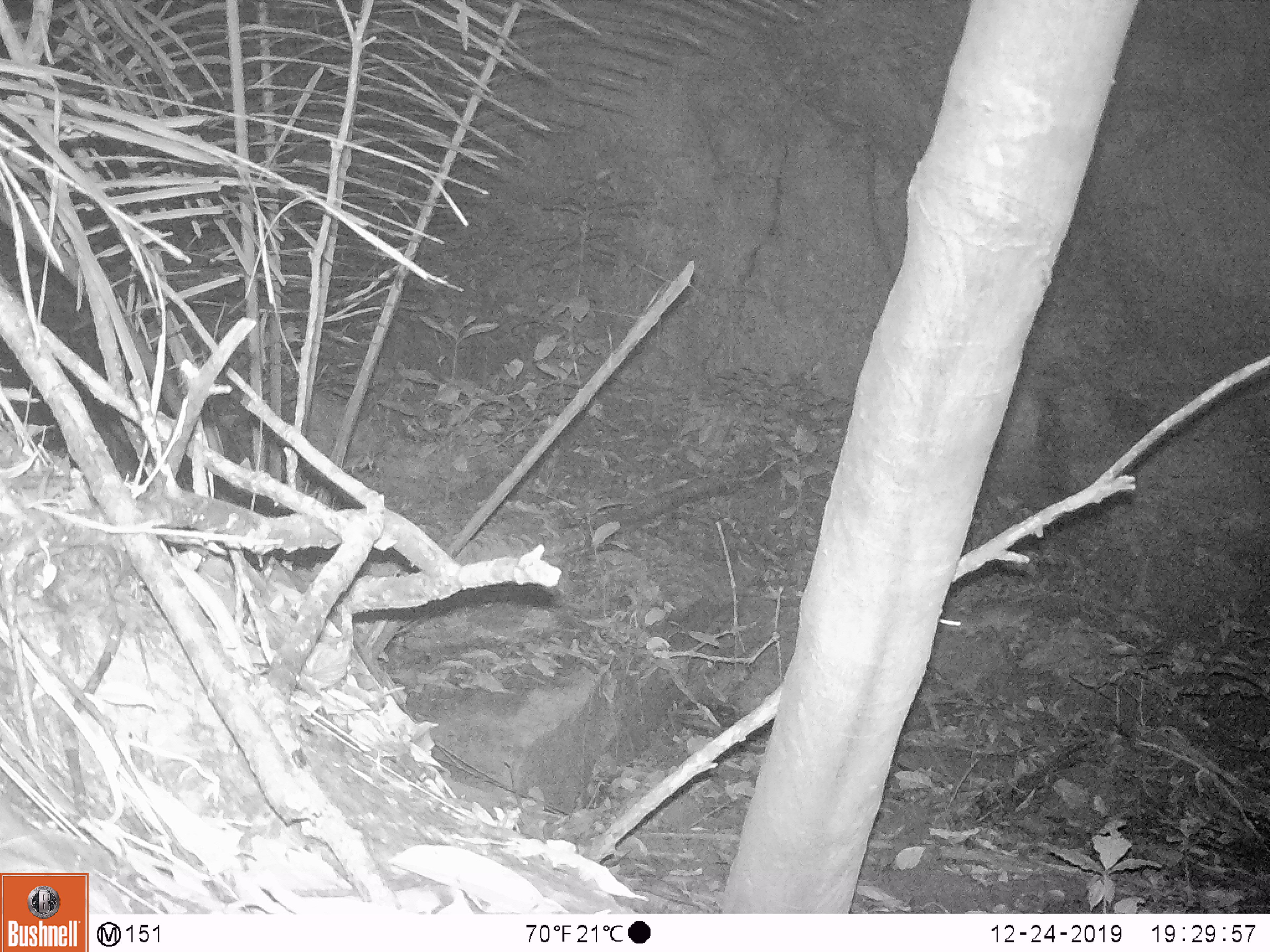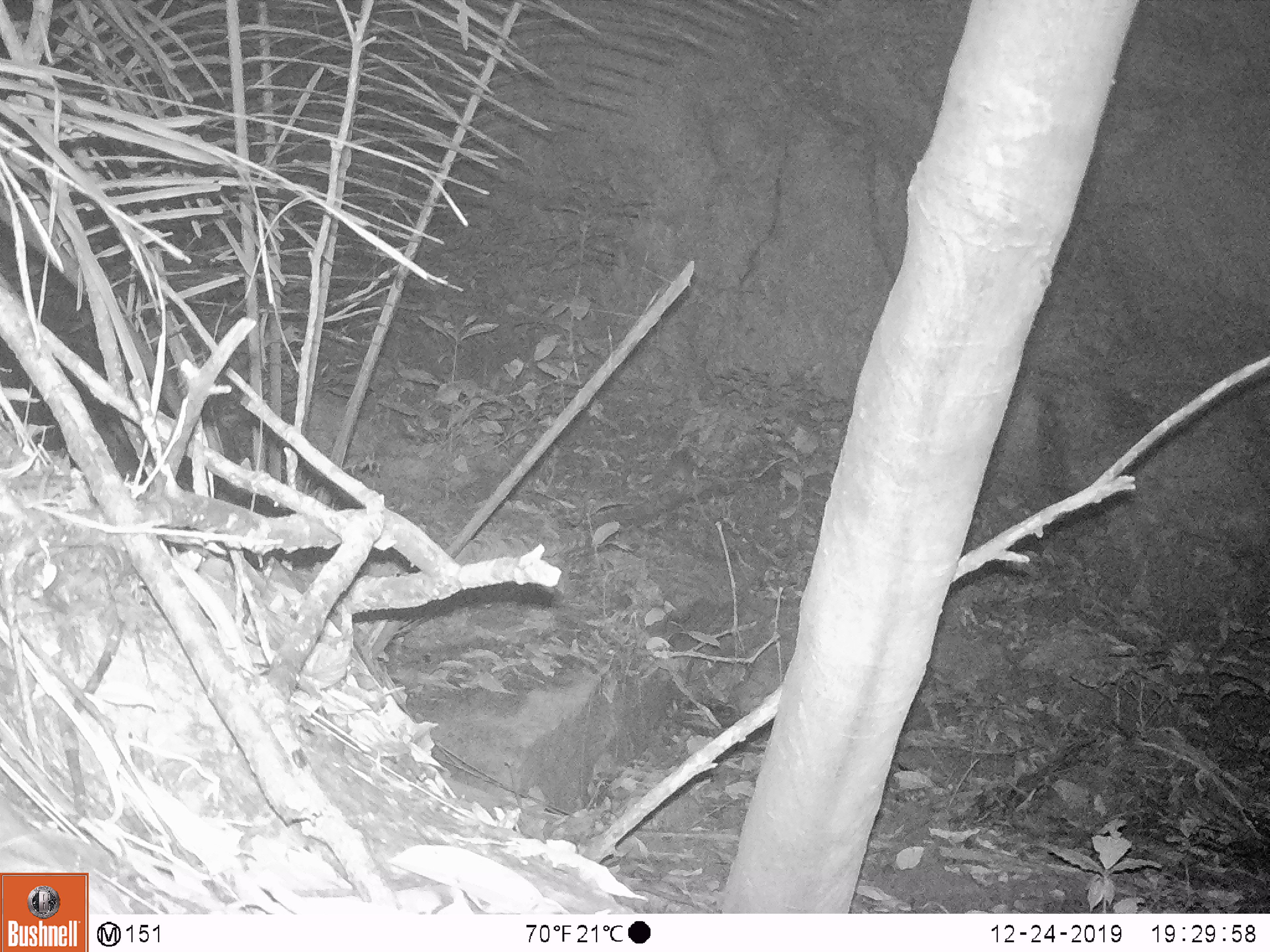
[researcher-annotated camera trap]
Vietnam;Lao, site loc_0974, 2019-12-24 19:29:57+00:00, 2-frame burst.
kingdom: Animalia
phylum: Chordata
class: Mammalia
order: Rodentia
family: Muridae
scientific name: Muridae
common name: old-world mice and rats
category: unidentified murid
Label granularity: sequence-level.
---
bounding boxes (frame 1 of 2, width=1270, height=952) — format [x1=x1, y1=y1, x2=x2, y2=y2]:
unidentified murid: [x1=938, y1=605, x2=1035, y2=633]